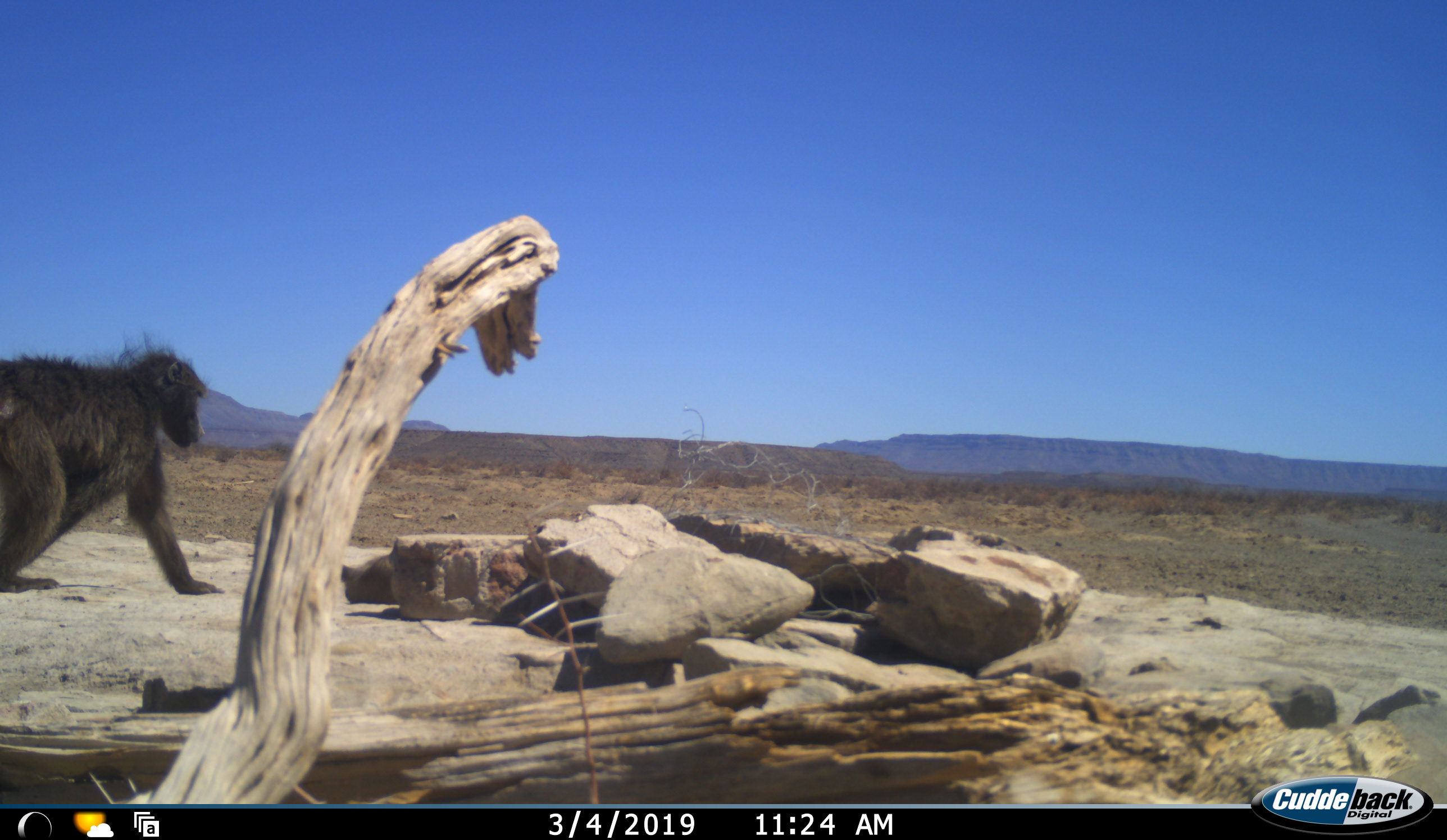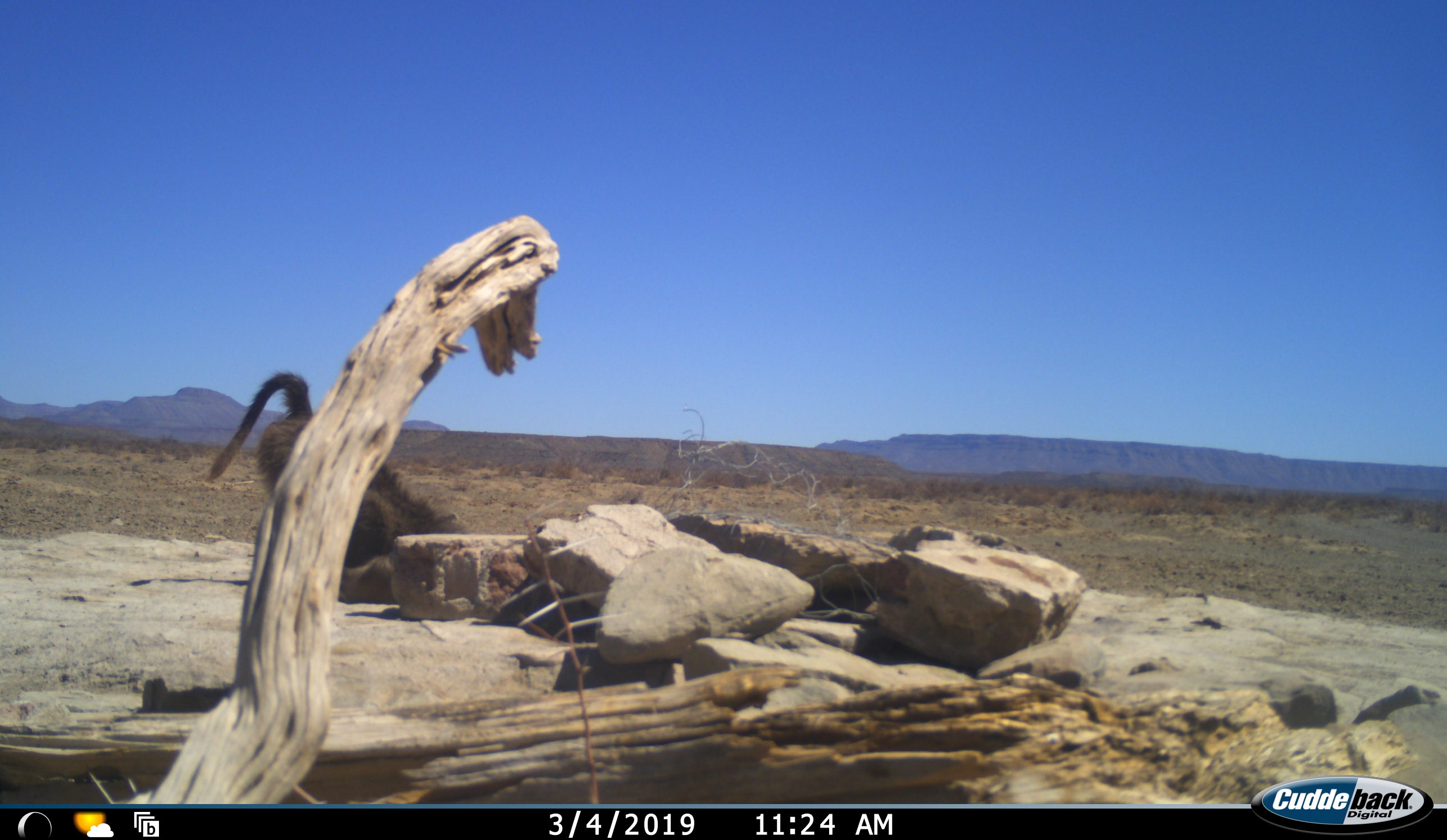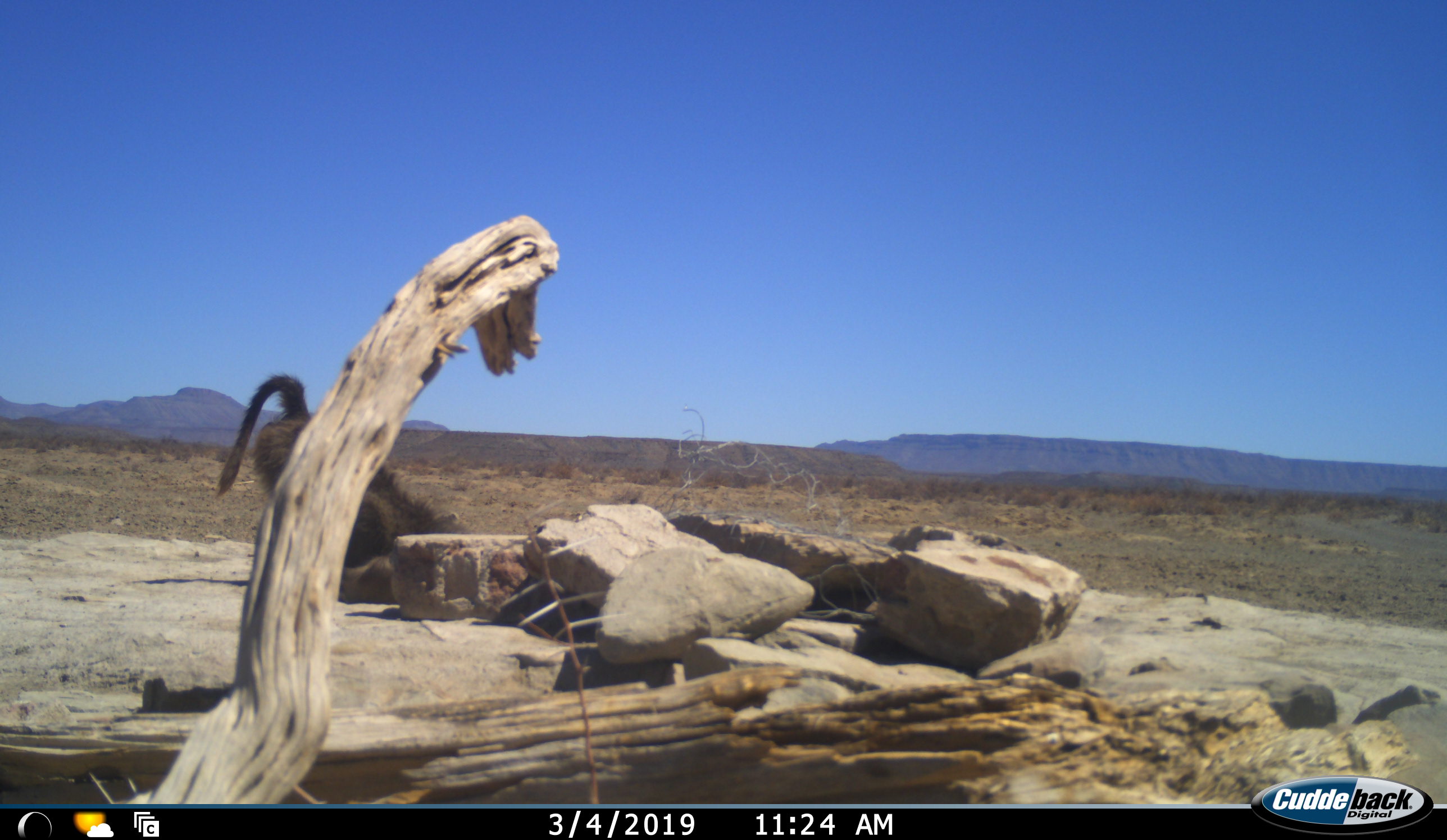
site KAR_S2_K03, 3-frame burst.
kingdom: Animalia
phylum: Chordata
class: Mammalia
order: Primates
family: Cercopithecidae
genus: Papio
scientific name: Papio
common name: baboon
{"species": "baboon (Papio)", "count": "1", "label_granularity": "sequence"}